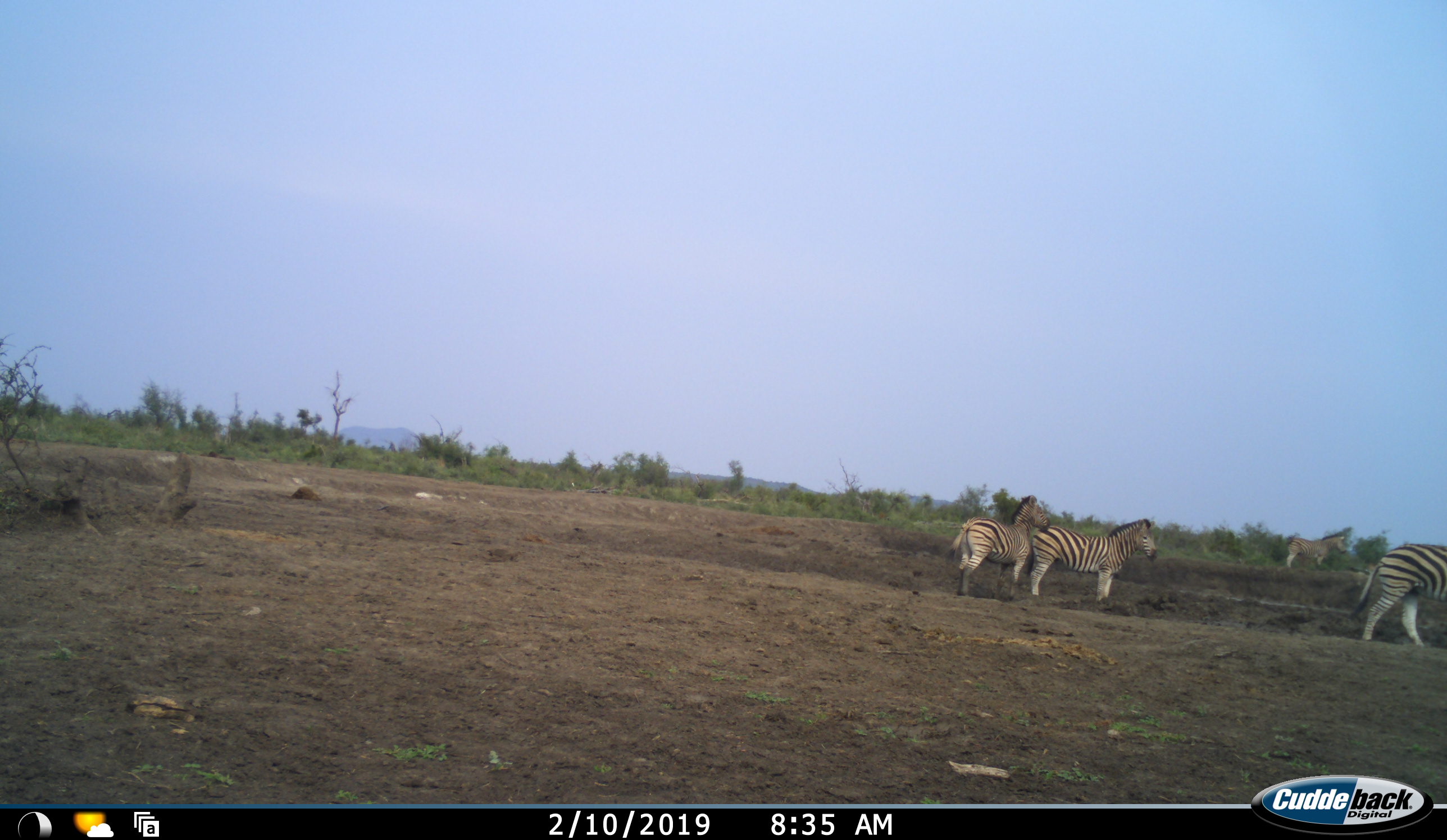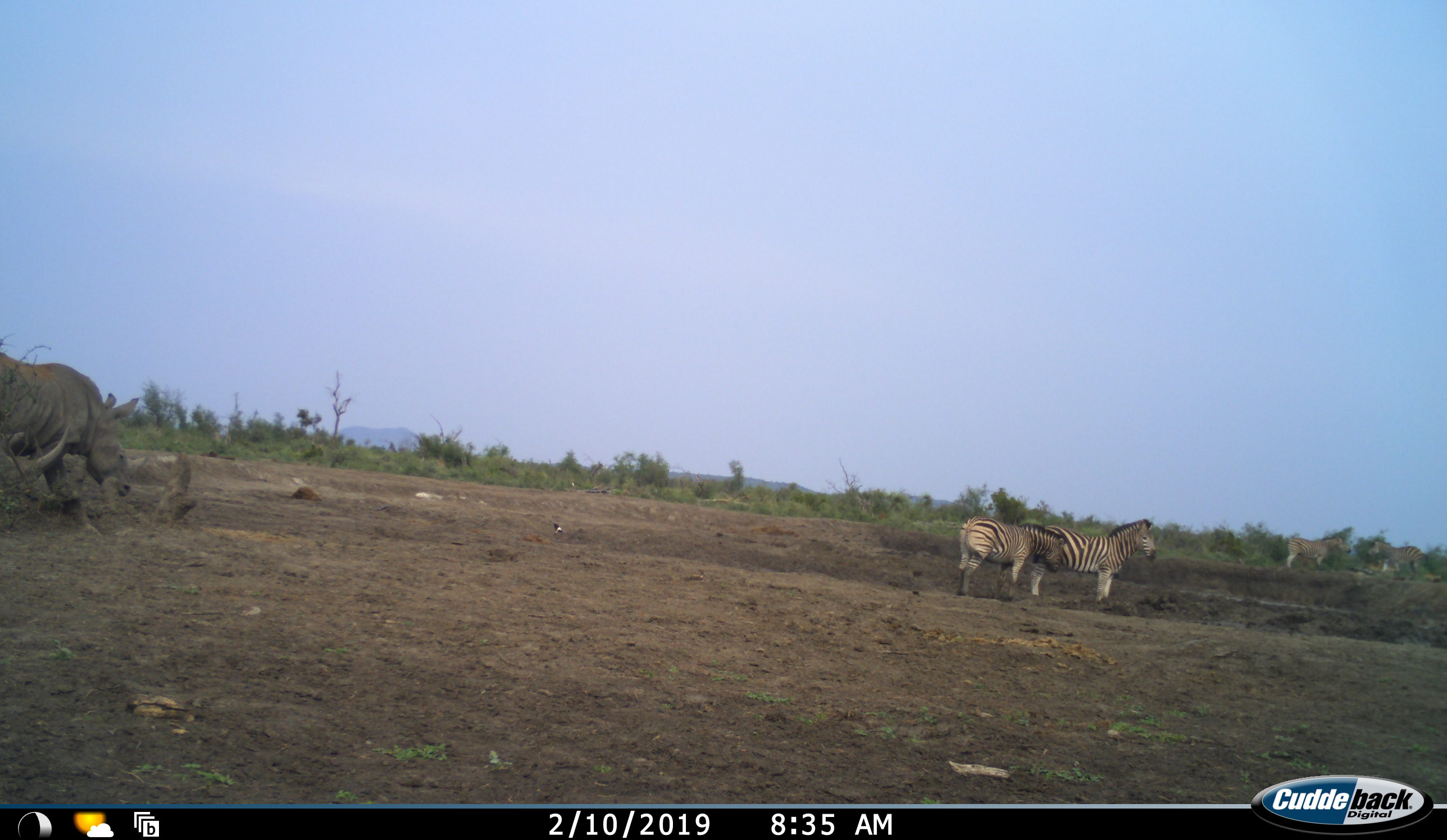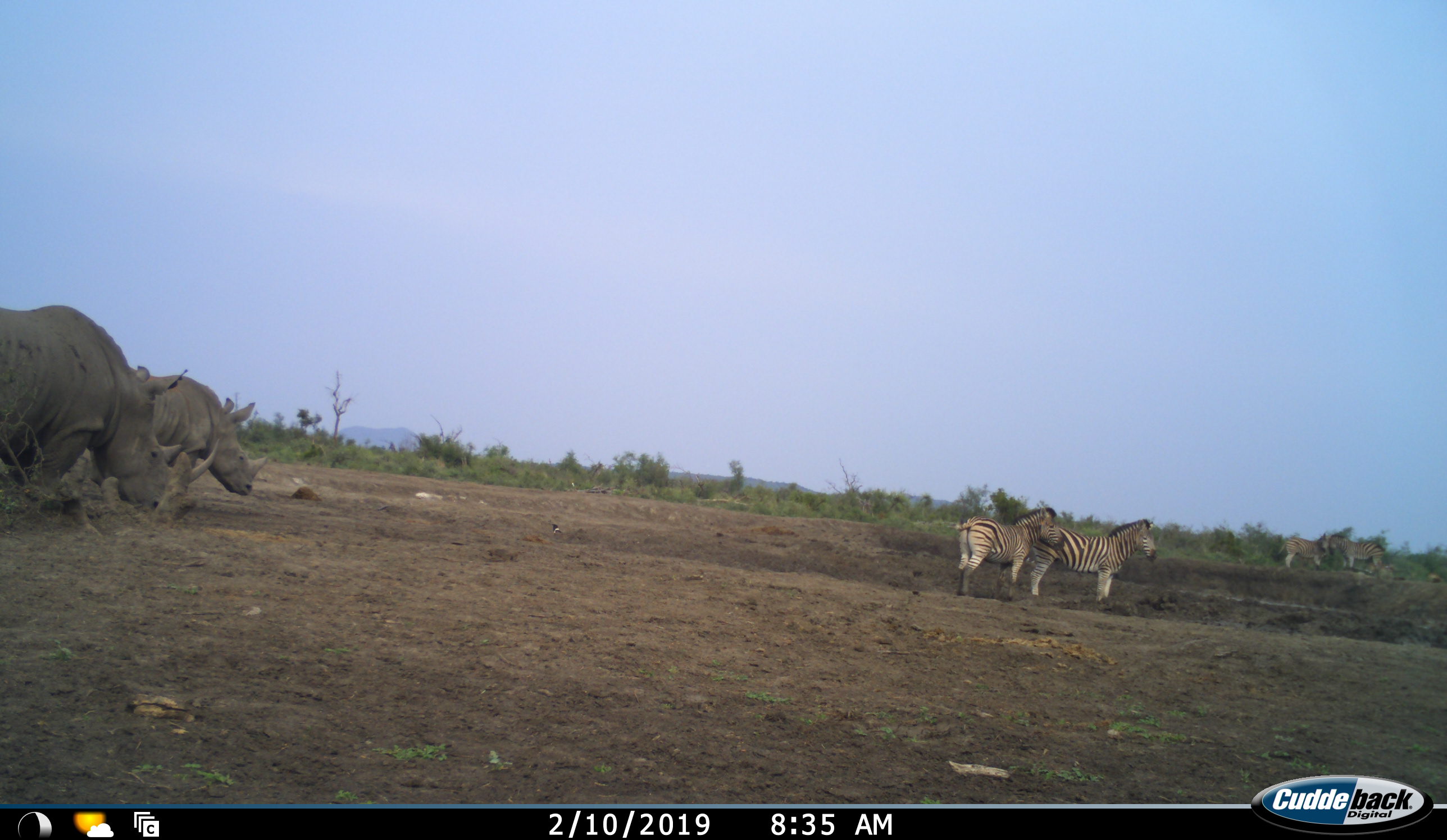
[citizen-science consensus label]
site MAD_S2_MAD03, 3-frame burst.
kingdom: Animalia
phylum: Chordata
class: Mammalia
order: Perissodactyla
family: Rhinocerotidae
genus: Ceratotherium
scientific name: Ceratotherium simum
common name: white rhinoceros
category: rhinoceroswhite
Rhinoceroswhite (white rhinoceros) (Ceratotherium simum), count 2. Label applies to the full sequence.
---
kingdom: Animalia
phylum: Chordata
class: Mammalia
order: Perissodactyla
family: Equidae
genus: Equus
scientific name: Equus quagga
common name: plains zebra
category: zebraplains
Zebraplains (plains zebra) (Equus quagga), count 5. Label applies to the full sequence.